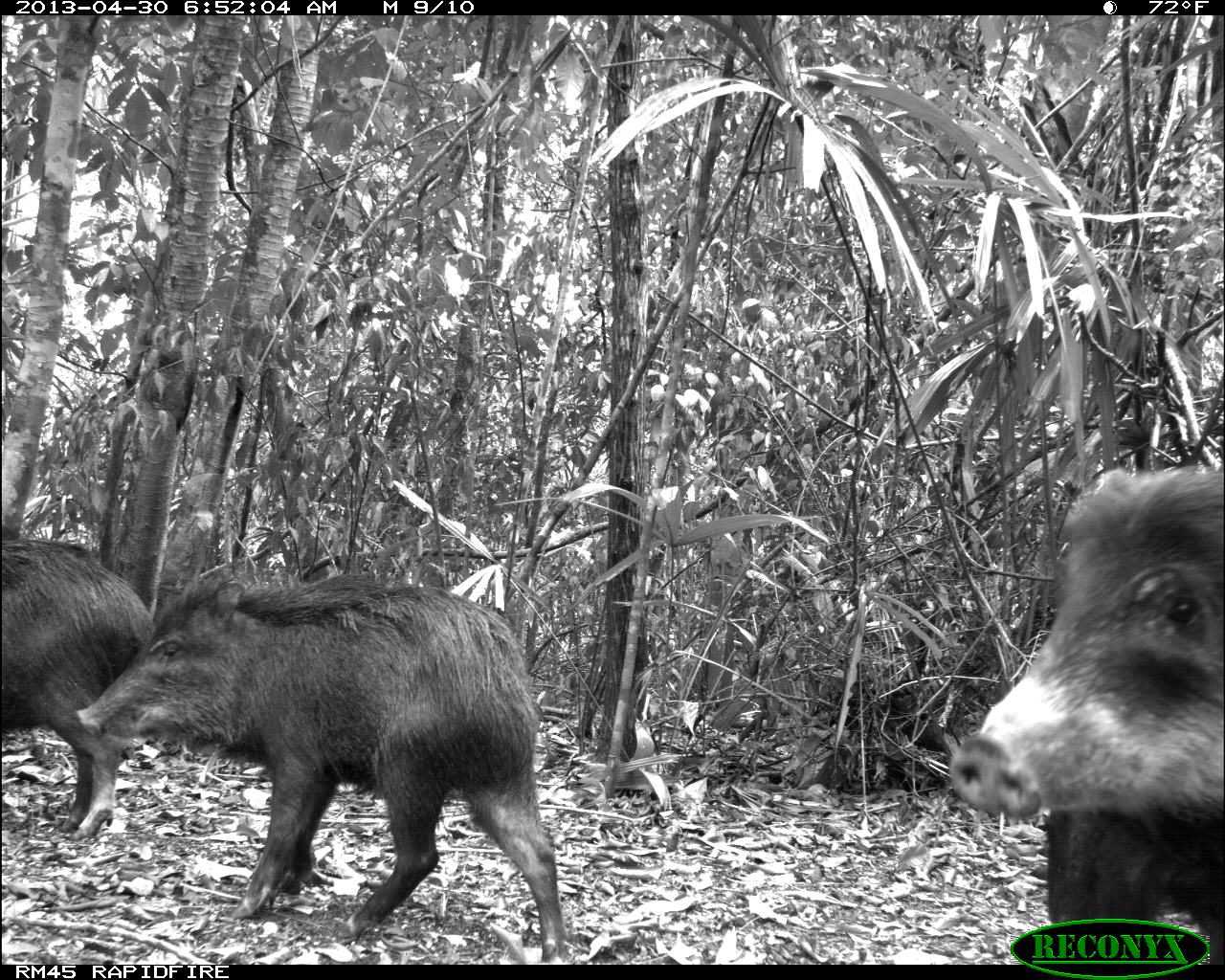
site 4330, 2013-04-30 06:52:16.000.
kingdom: Animalia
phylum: Chordata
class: Mammalia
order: Artiodactyla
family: Tayassuidae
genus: Tayassu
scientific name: Tayassu pecari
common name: white-lipped peccary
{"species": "Tayassu pecari (white-lipped peccary)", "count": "5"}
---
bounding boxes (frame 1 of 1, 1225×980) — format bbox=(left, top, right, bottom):
tayassu pecari: bbox=(78, 572, 566, 958); bbox=(949, 468, 1223, 964); bbox=(1, 535, 154, 839)